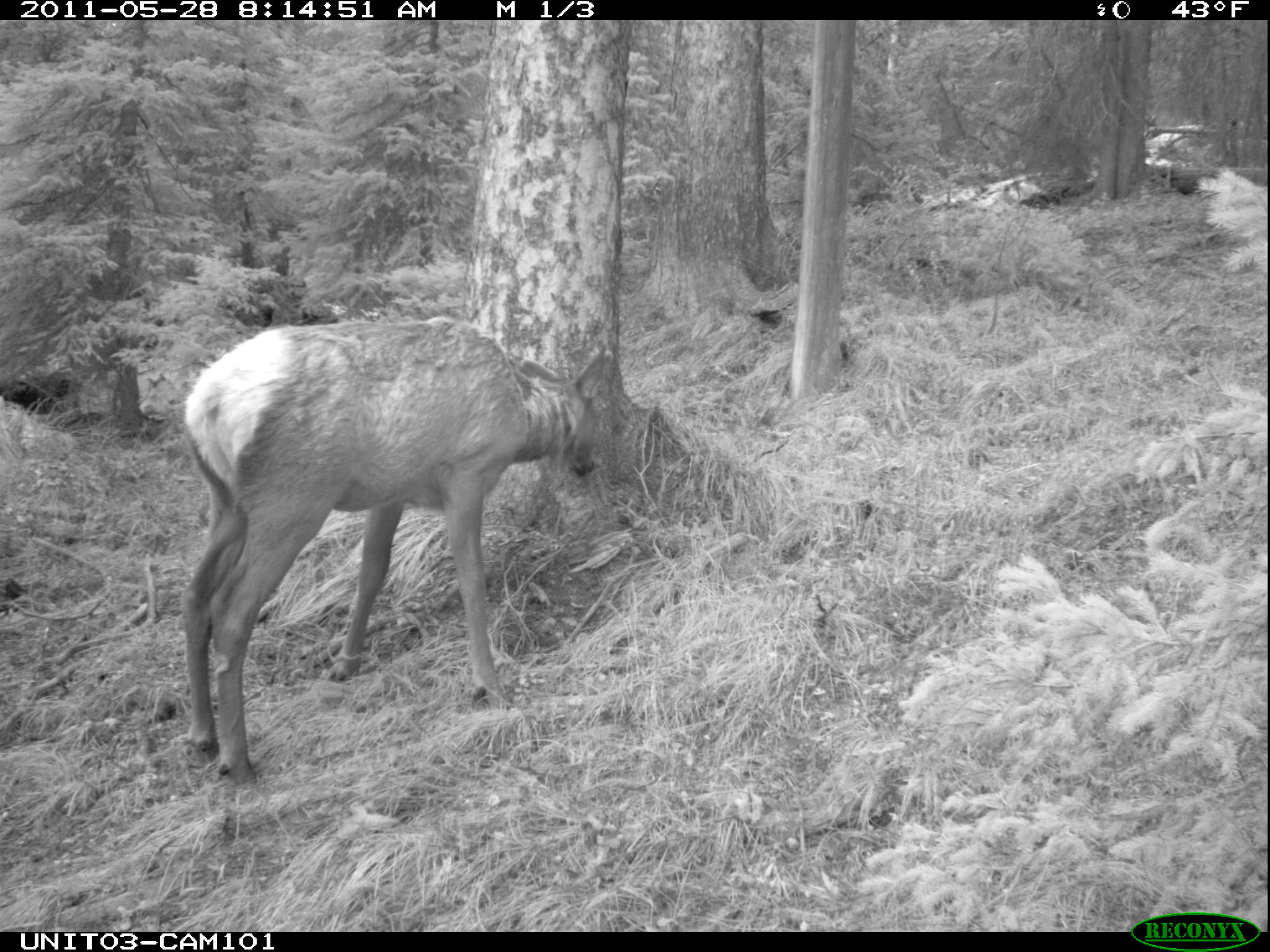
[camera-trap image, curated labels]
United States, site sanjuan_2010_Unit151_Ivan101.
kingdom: Animalia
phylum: Chordata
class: Mammalia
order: Artiodactyla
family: Cervidae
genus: Cervus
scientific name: Cervus elaphus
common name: red deer